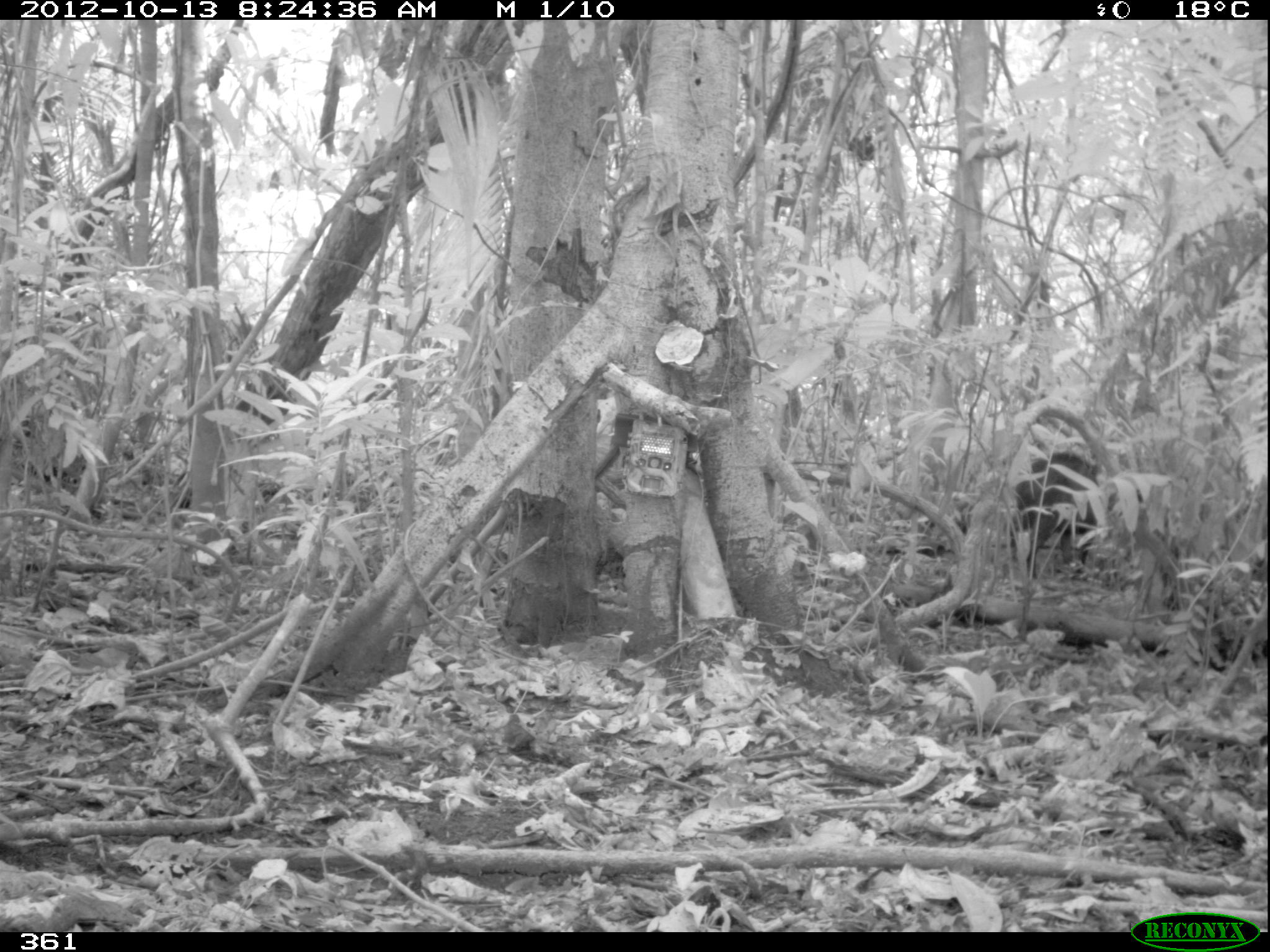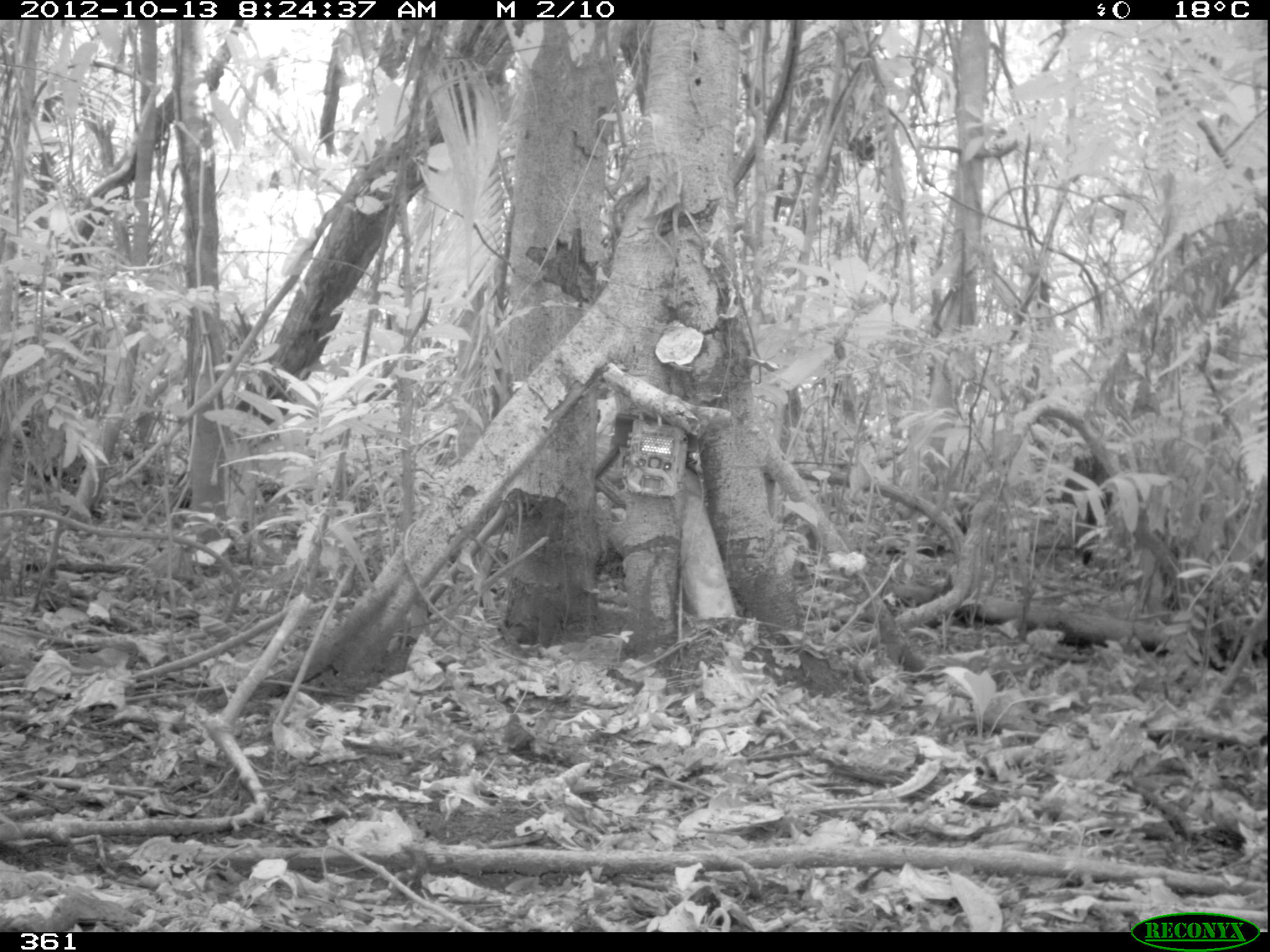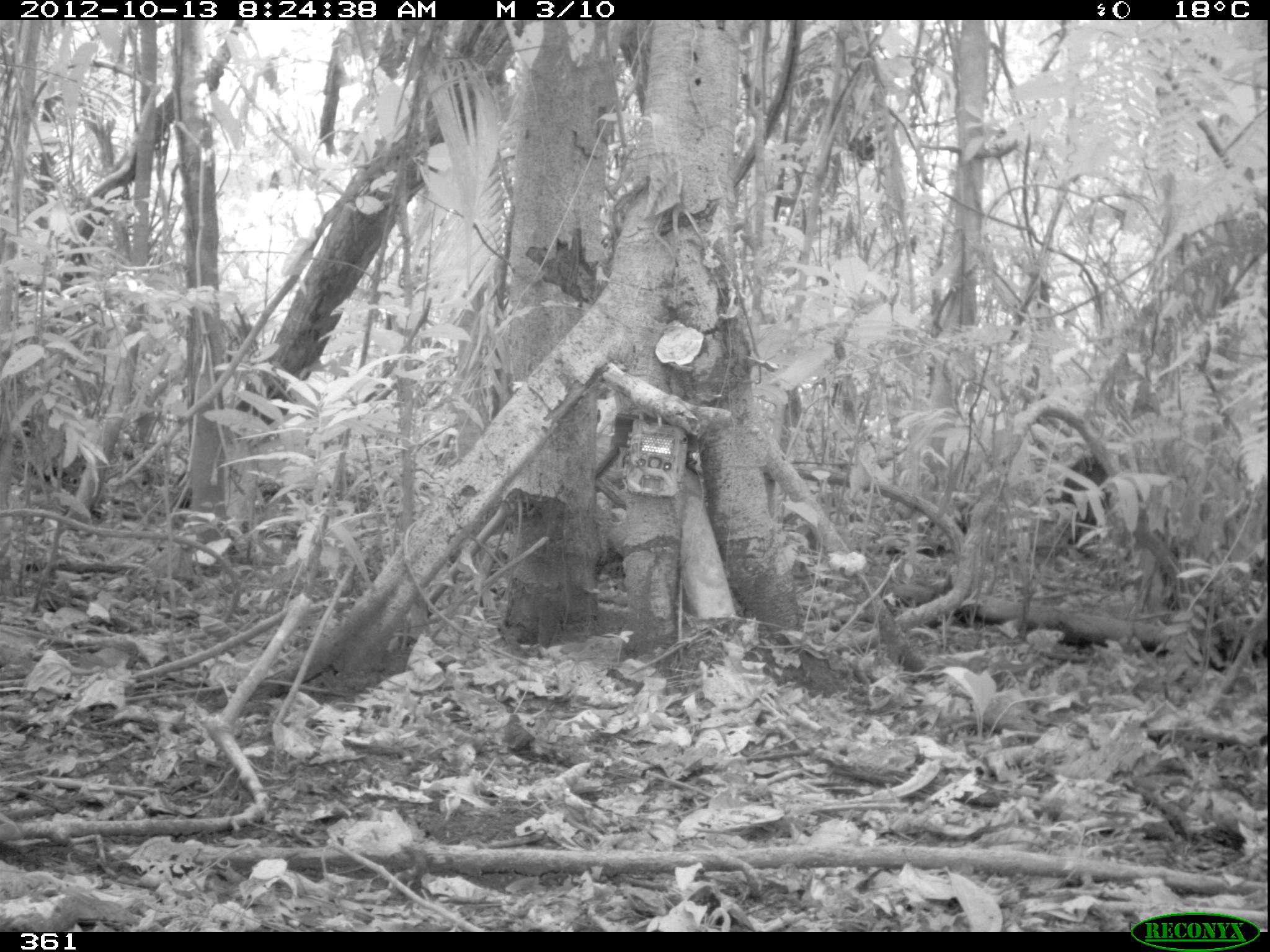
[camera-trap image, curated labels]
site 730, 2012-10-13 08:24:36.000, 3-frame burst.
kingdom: Animalia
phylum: Chordata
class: Mammalia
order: Artiodactyla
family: Tayassuidae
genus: Tayassu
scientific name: Tayassu pecari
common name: white-lipped peccary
Tayassu pecari (white-lipped peccary).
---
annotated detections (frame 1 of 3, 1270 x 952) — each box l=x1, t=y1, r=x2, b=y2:
tayassu pecari: l=1007, t=450, r=1116, b=584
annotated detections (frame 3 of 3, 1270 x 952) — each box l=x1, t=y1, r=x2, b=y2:
tayassu pecari: l=1051, t=450, r=1121, b=550